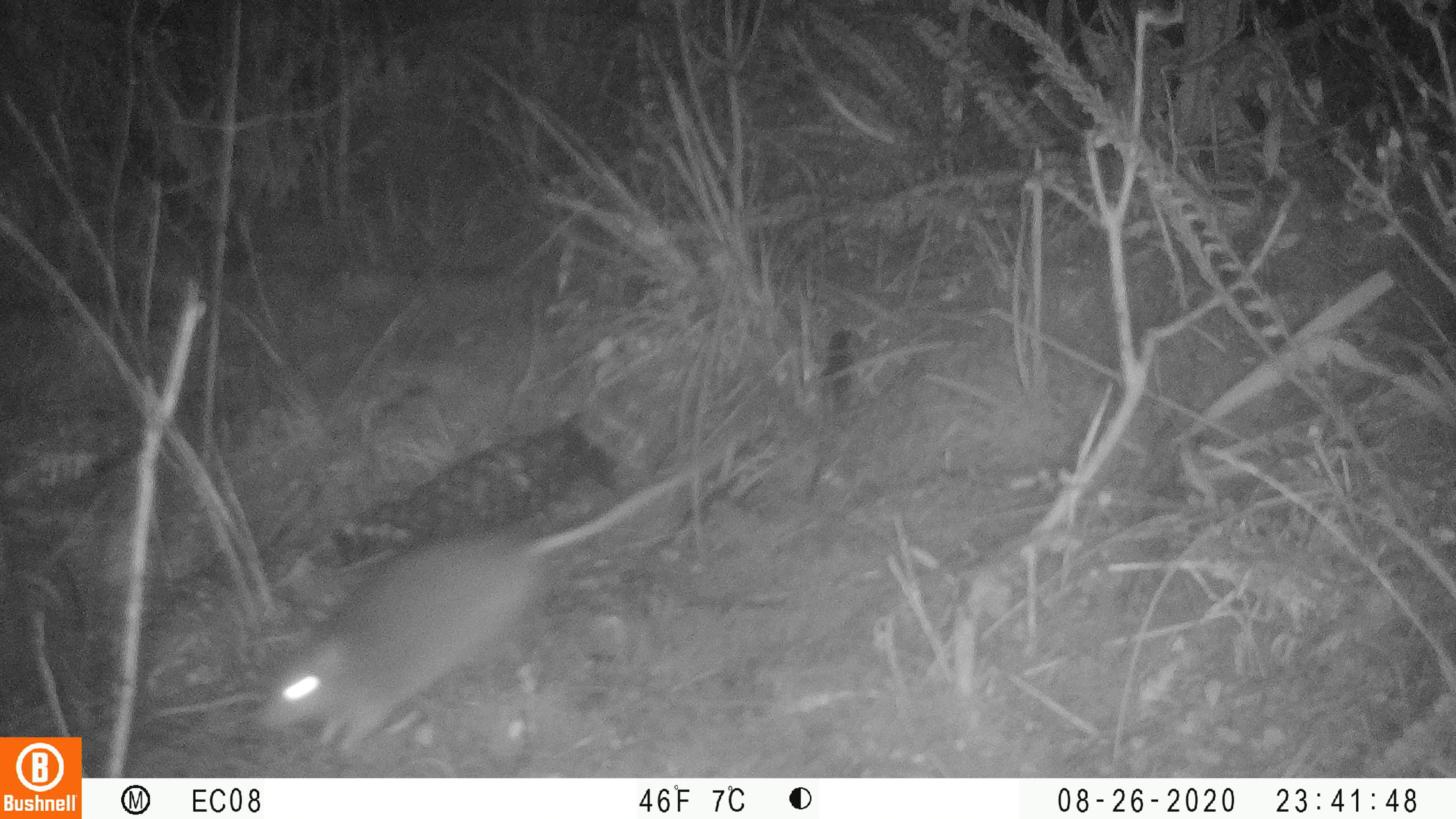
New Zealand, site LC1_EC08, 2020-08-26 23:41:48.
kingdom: Animalia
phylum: Chordata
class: Mammalia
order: Rodentia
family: Muridae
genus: Rattus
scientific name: Rattus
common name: rat